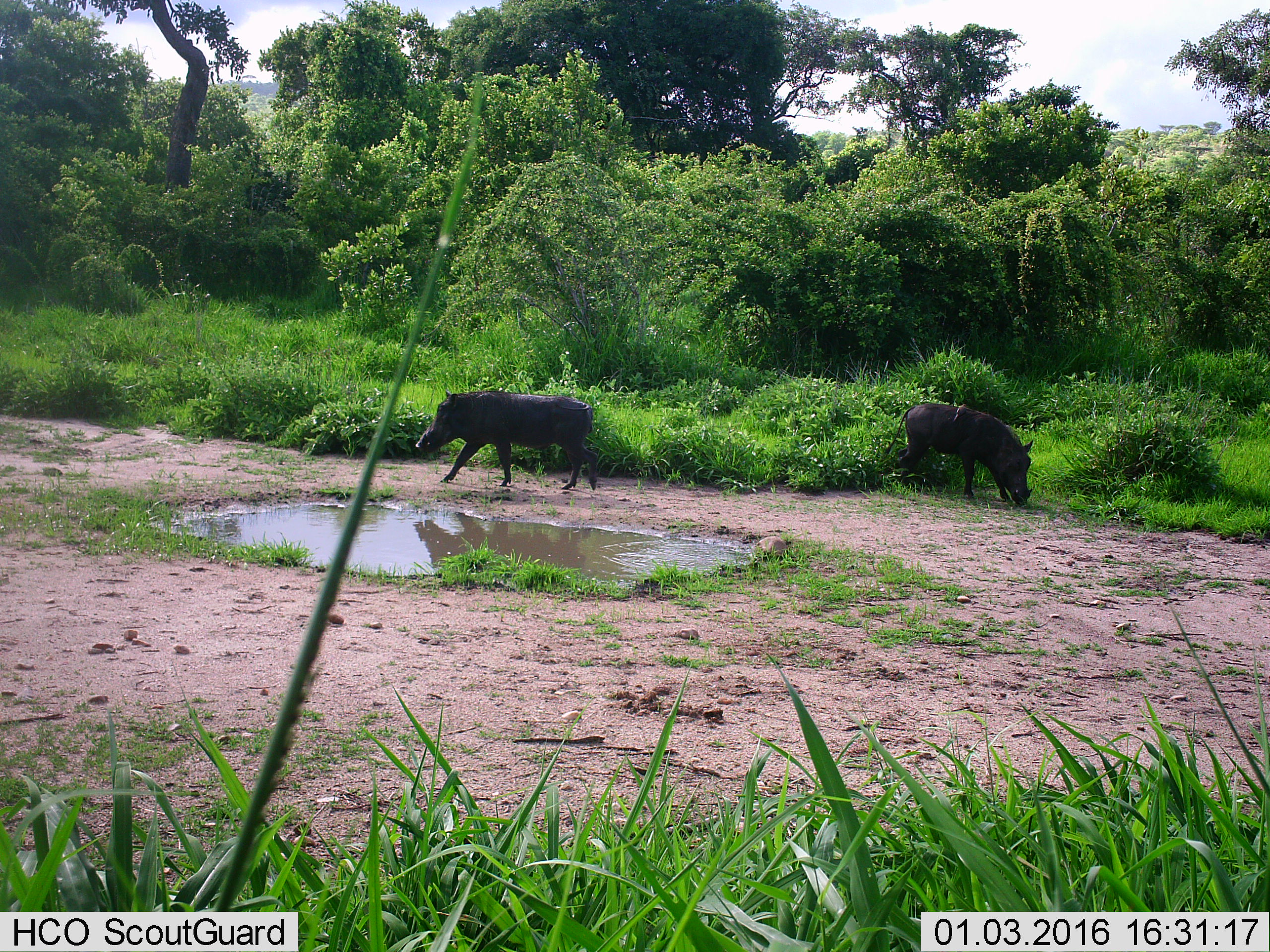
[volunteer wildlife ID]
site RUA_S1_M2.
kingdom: Animalia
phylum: Chordata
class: Mammalia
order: Artiodactyla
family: Suidae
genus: Phacochoerus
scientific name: Phacochoerus africanus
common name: warthog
Warthog (Phacochoerus africanus), count 2. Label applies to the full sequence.